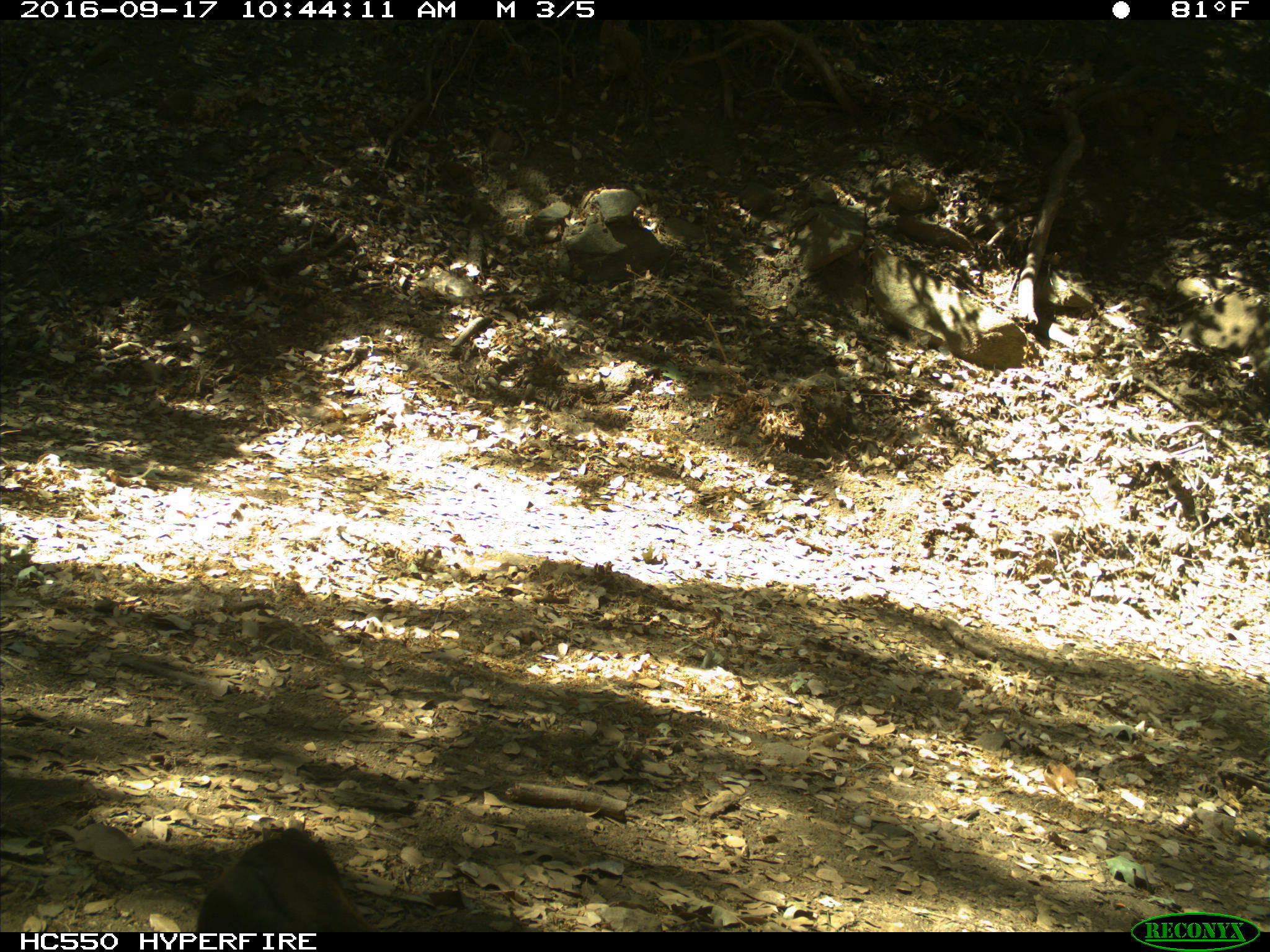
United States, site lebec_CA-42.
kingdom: Animalia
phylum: Chordata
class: Mammalia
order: Carnivora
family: Ursidae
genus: Ursus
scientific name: Ursus americanus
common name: american black bear